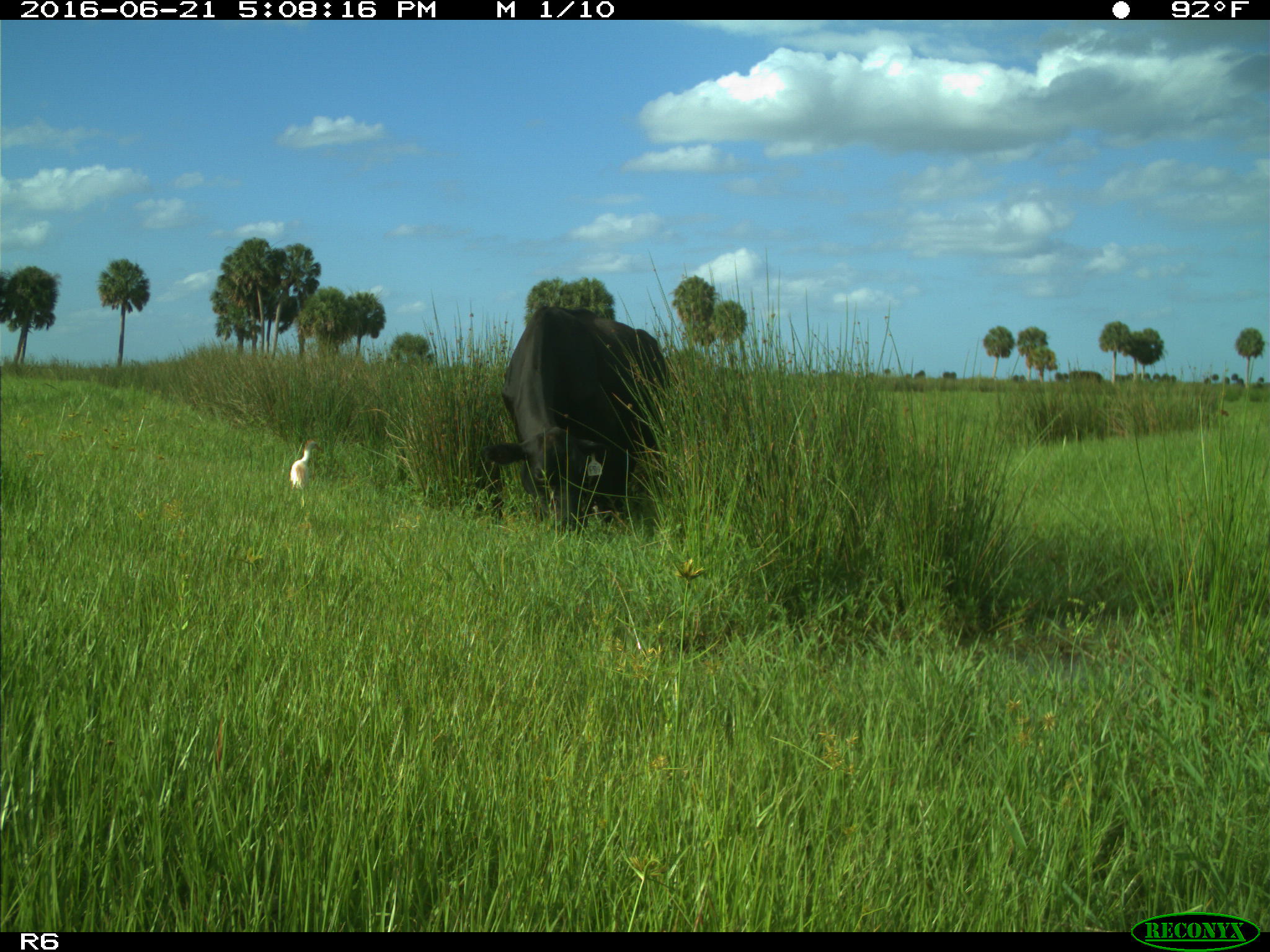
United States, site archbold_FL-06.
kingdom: Animalia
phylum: Chordata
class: Mammalia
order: Artiodactyla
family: Bovidae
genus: Bos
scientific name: Bos taurus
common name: domestic cow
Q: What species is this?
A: Bos taurus (domestic cow).